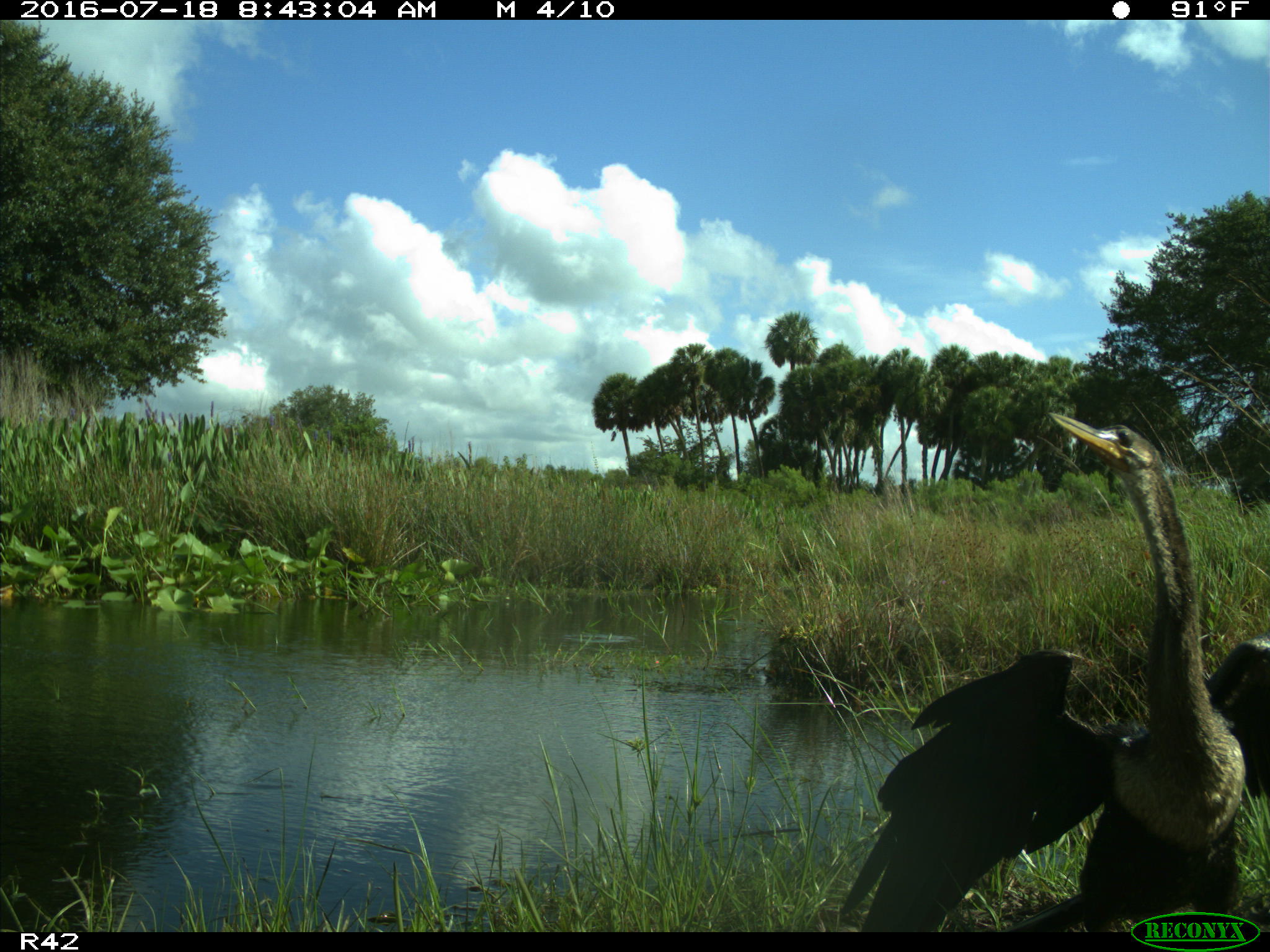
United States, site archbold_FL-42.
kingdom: Animalia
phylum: Chordata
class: Aves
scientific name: Aves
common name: birds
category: unidentified bird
Unidentified bird (birds) (Aves).